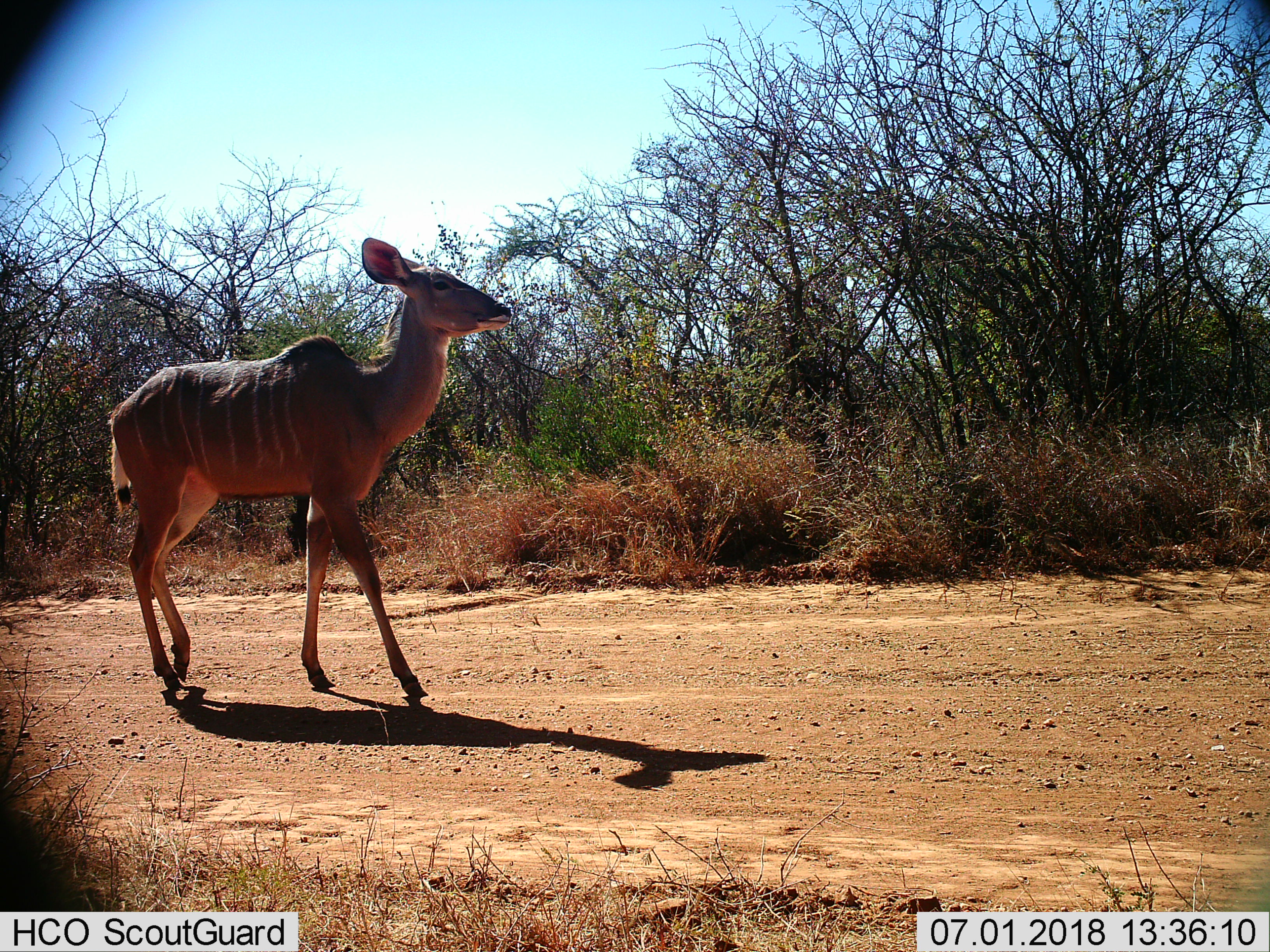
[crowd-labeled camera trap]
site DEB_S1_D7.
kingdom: Animalia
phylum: Chordata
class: Mammalia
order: Artiodactyla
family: Bovidae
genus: Tragelaphus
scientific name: Tragelaphus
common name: kudu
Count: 1.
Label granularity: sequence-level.